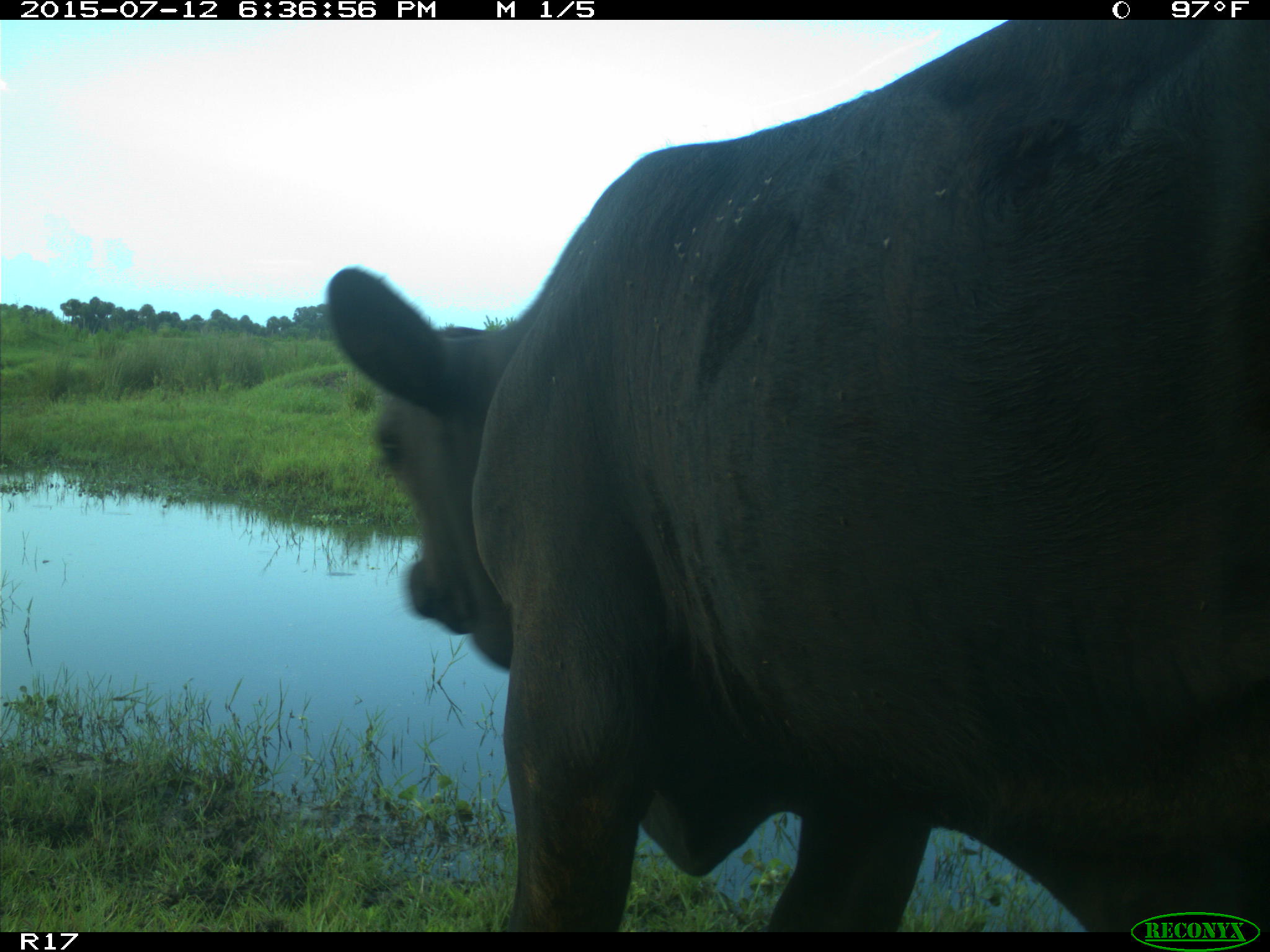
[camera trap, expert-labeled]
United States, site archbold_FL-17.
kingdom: Animalia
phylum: Chordata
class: Mammalia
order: Artiodactyla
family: Bovidae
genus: Bos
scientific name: Bos taurus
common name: domestic cow